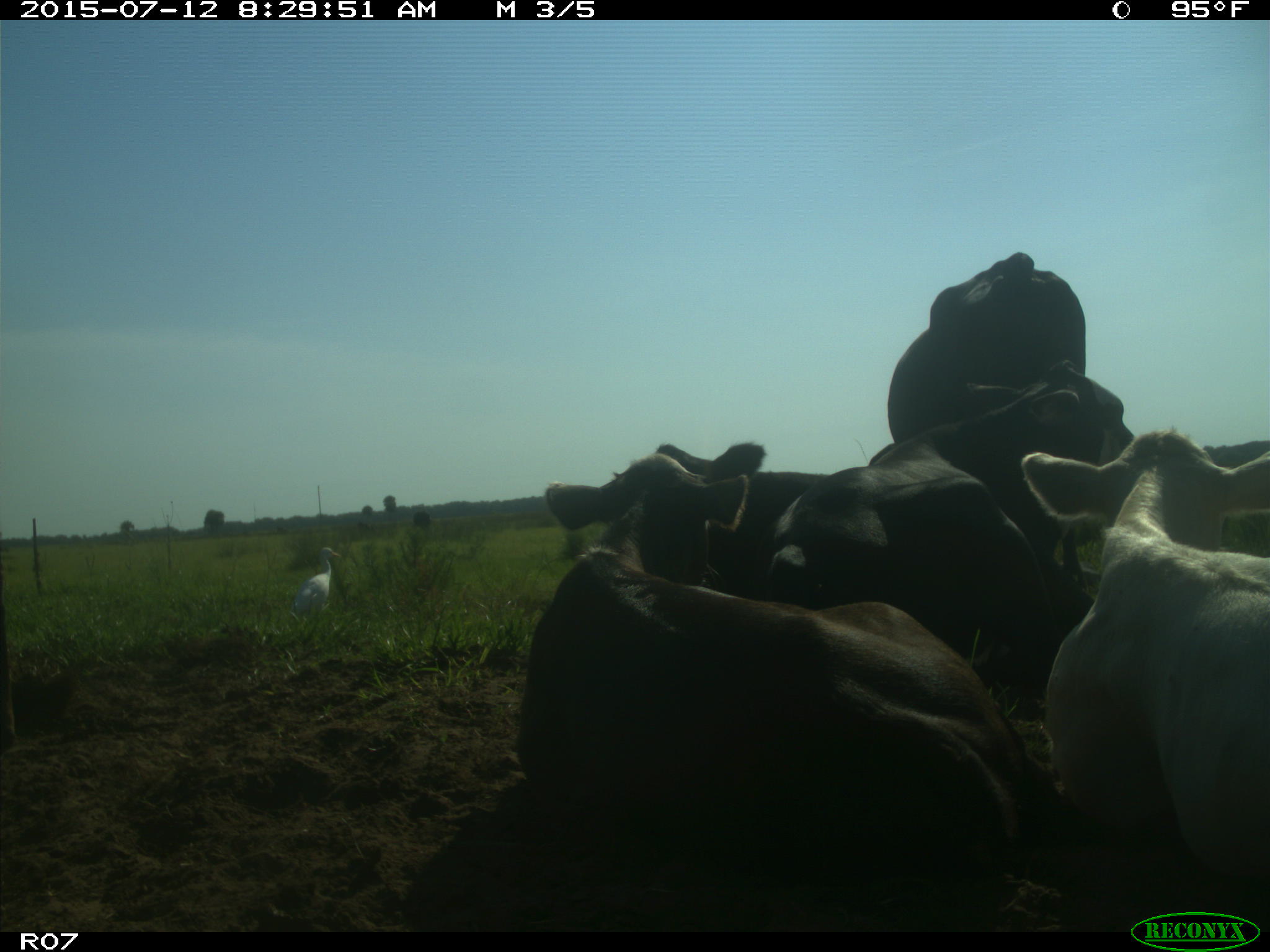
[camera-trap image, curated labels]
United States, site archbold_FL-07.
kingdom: Animalia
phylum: Chordata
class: Mammalia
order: Artiodactyla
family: Bovidae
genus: Bos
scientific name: Bos taurus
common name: domestic cow